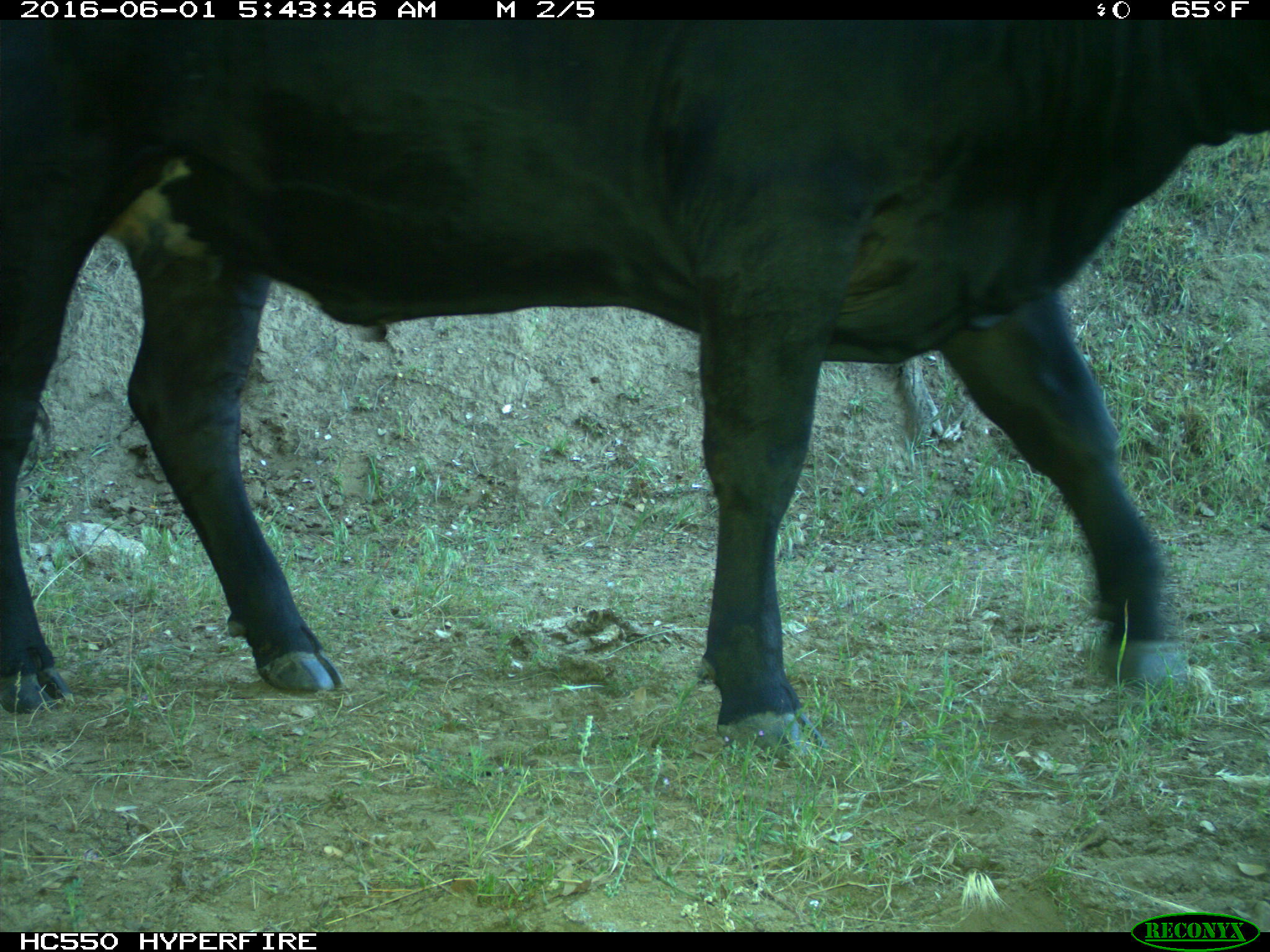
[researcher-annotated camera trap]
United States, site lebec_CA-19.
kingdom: Animalia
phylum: Chordata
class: Mammalia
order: Artiodactyla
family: Bovidae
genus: Bos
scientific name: Bos taurus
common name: domestic cow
Bos taurus (domestic cow).